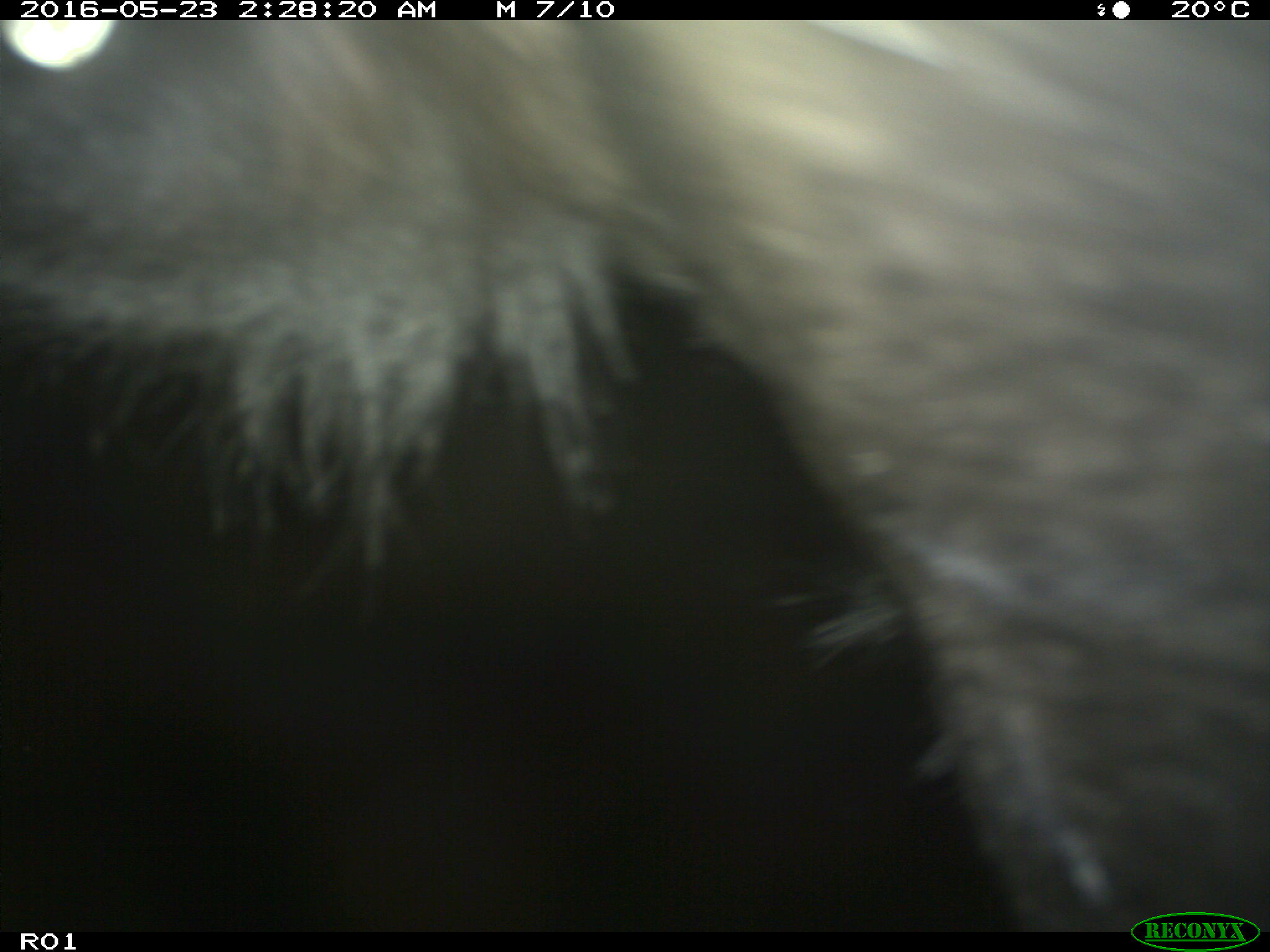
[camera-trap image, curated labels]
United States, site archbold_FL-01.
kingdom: Animalia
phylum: Chordata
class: Mammalia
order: Artiodactyla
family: Bovidae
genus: Bos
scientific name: Bos taurus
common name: domestic cow